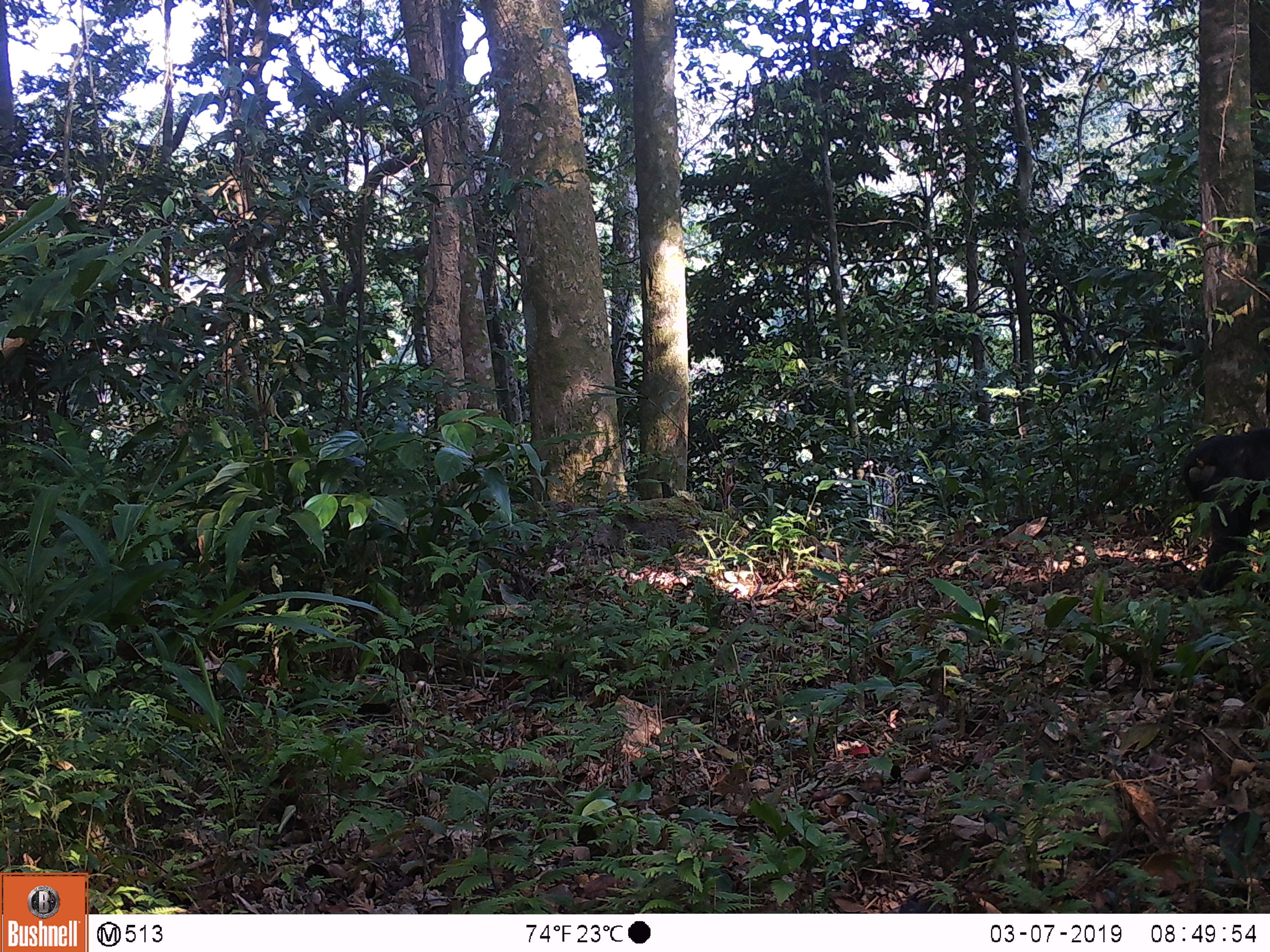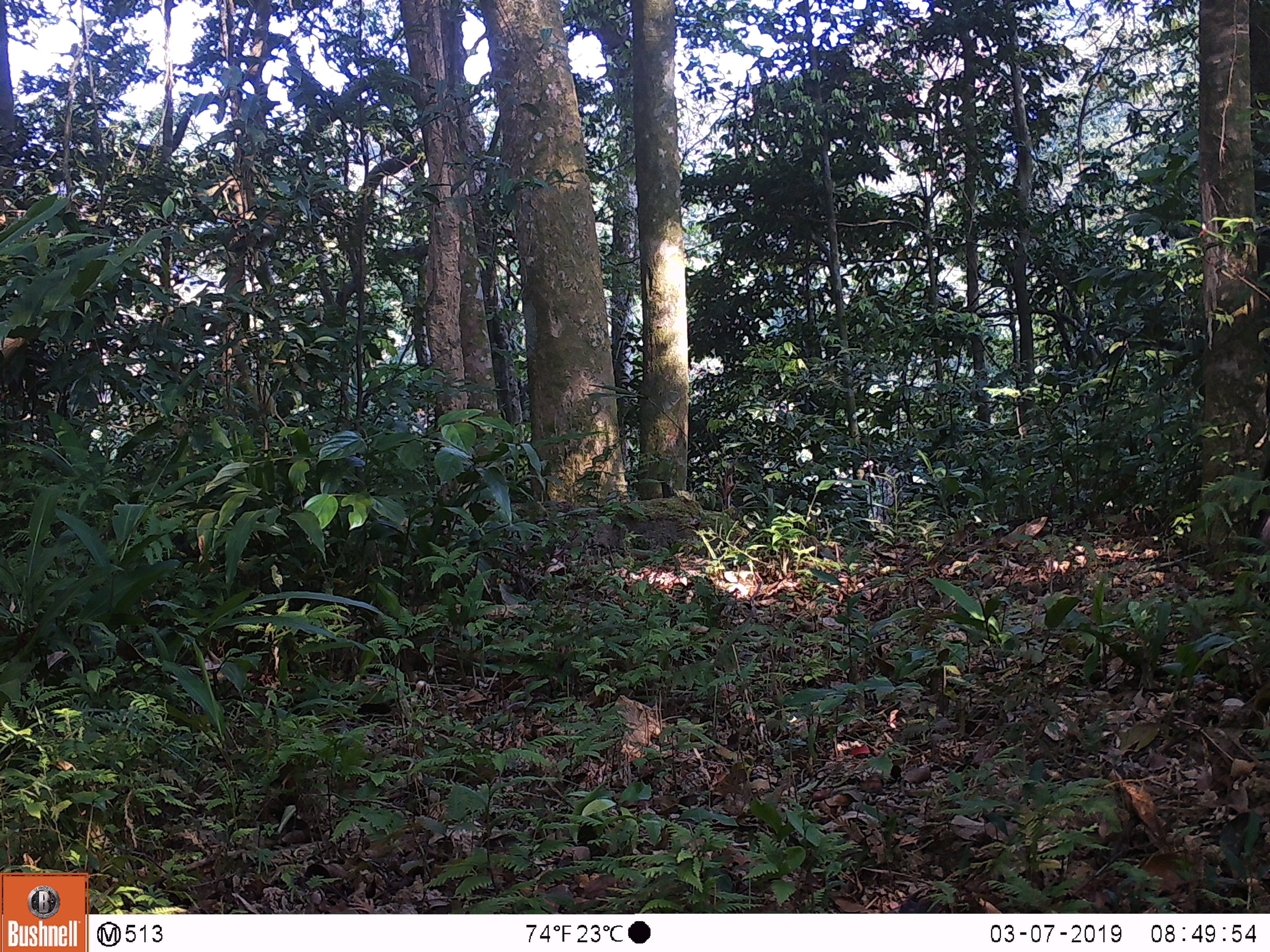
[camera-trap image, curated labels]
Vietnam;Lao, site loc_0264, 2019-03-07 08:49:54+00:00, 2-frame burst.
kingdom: Animalia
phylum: Chordata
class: Mammalia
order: Primates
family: Cercopithecidae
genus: Macaca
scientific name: Macaca arctoides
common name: stump-tailed macaque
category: stump tailed macaque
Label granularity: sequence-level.